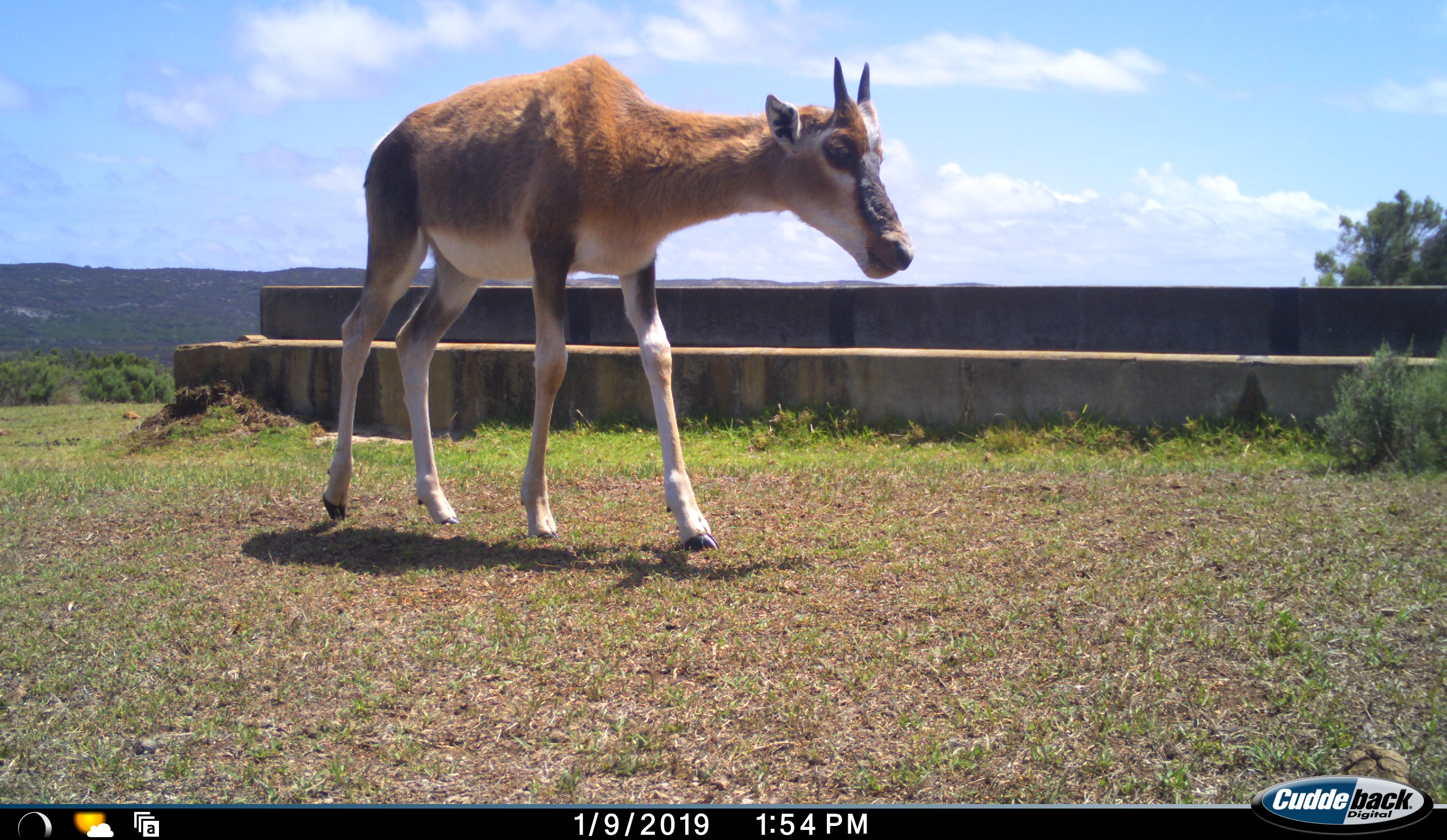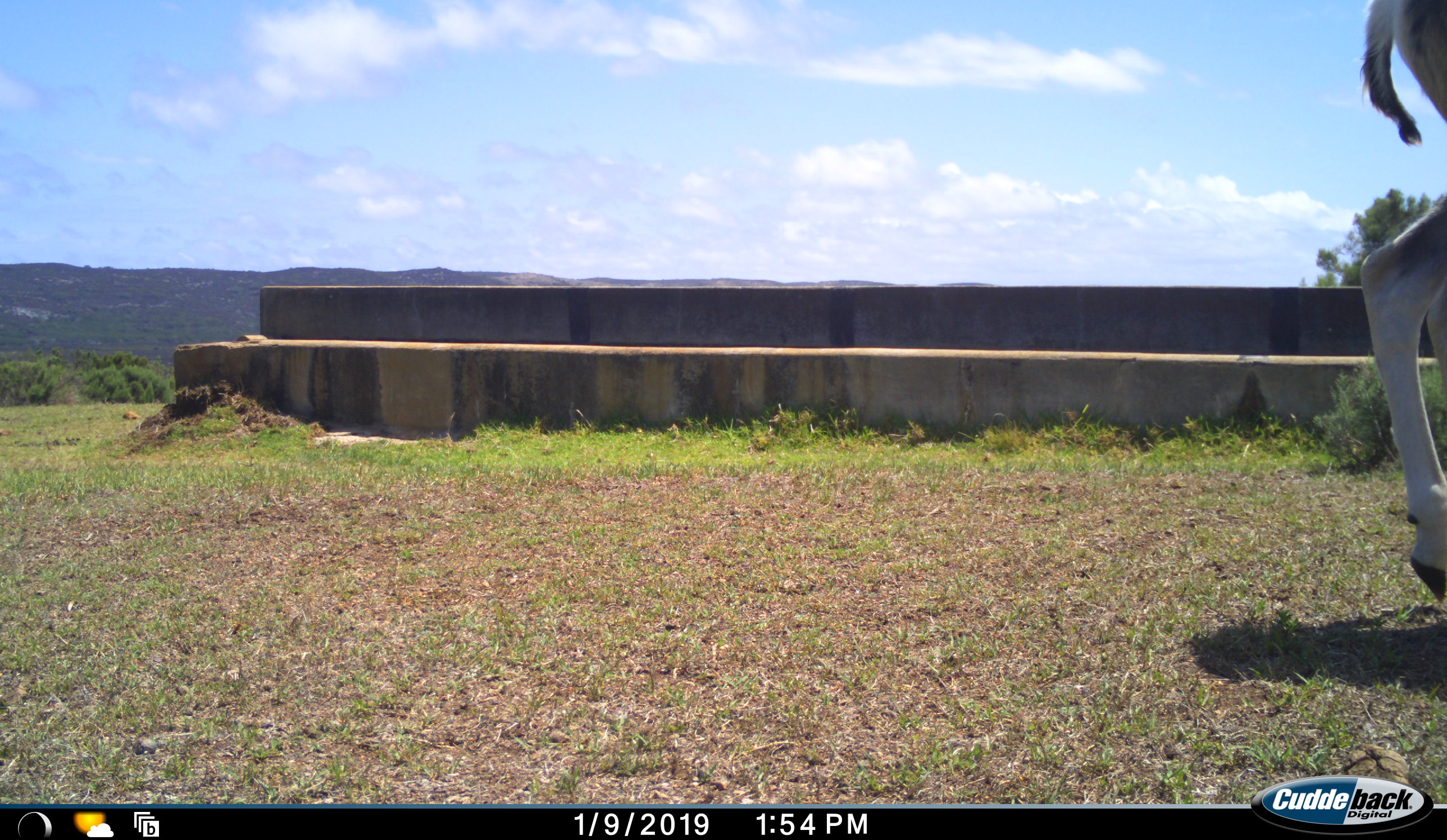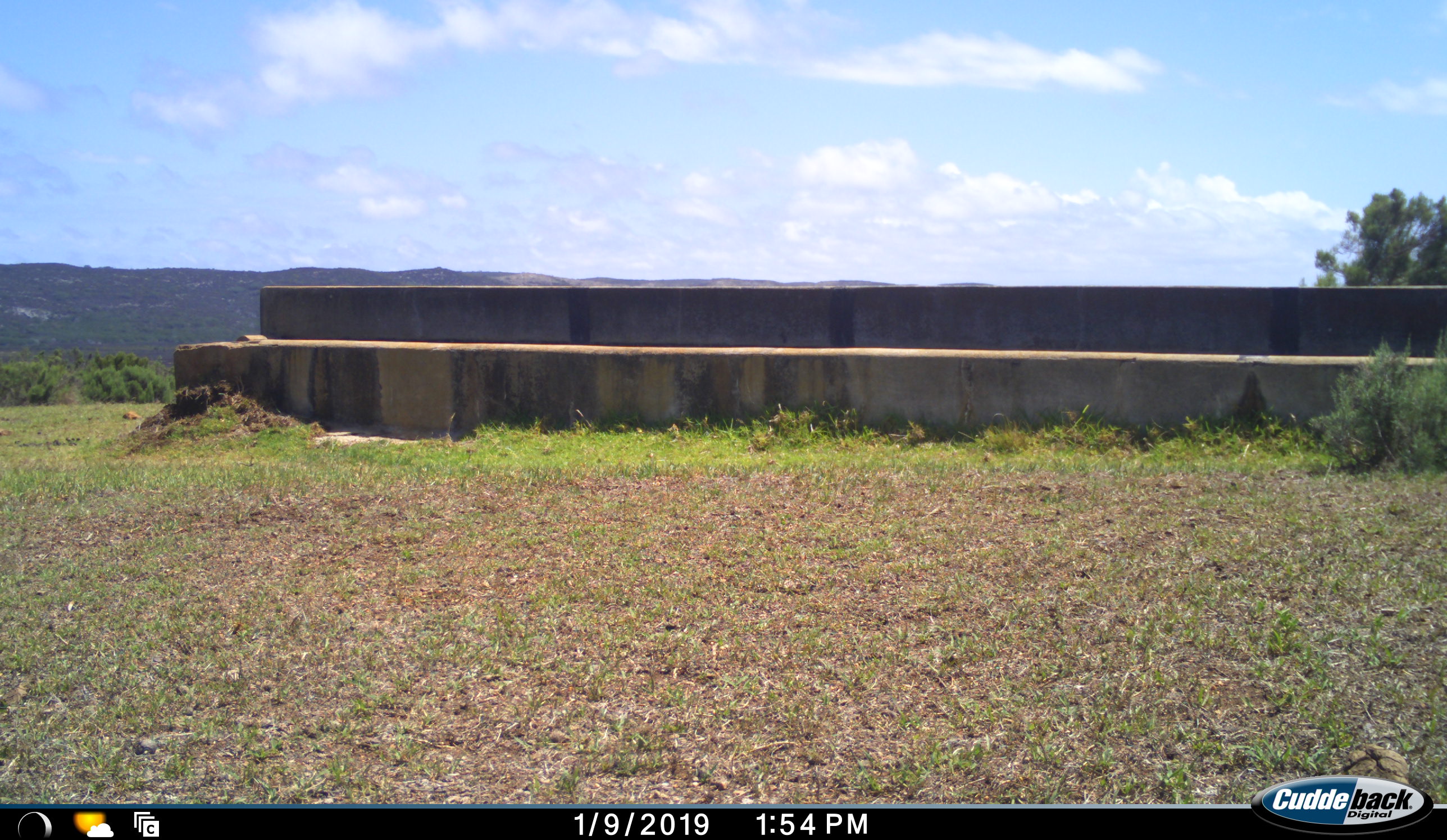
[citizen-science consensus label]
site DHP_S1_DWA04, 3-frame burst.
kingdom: Animalia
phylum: Chordata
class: Mammalia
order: Artiodactyla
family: Bovidae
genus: Damaliscus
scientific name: Damaliscus pygargus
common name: bontebok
Bontebok (Damaliscus pygargus), count 1. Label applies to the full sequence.